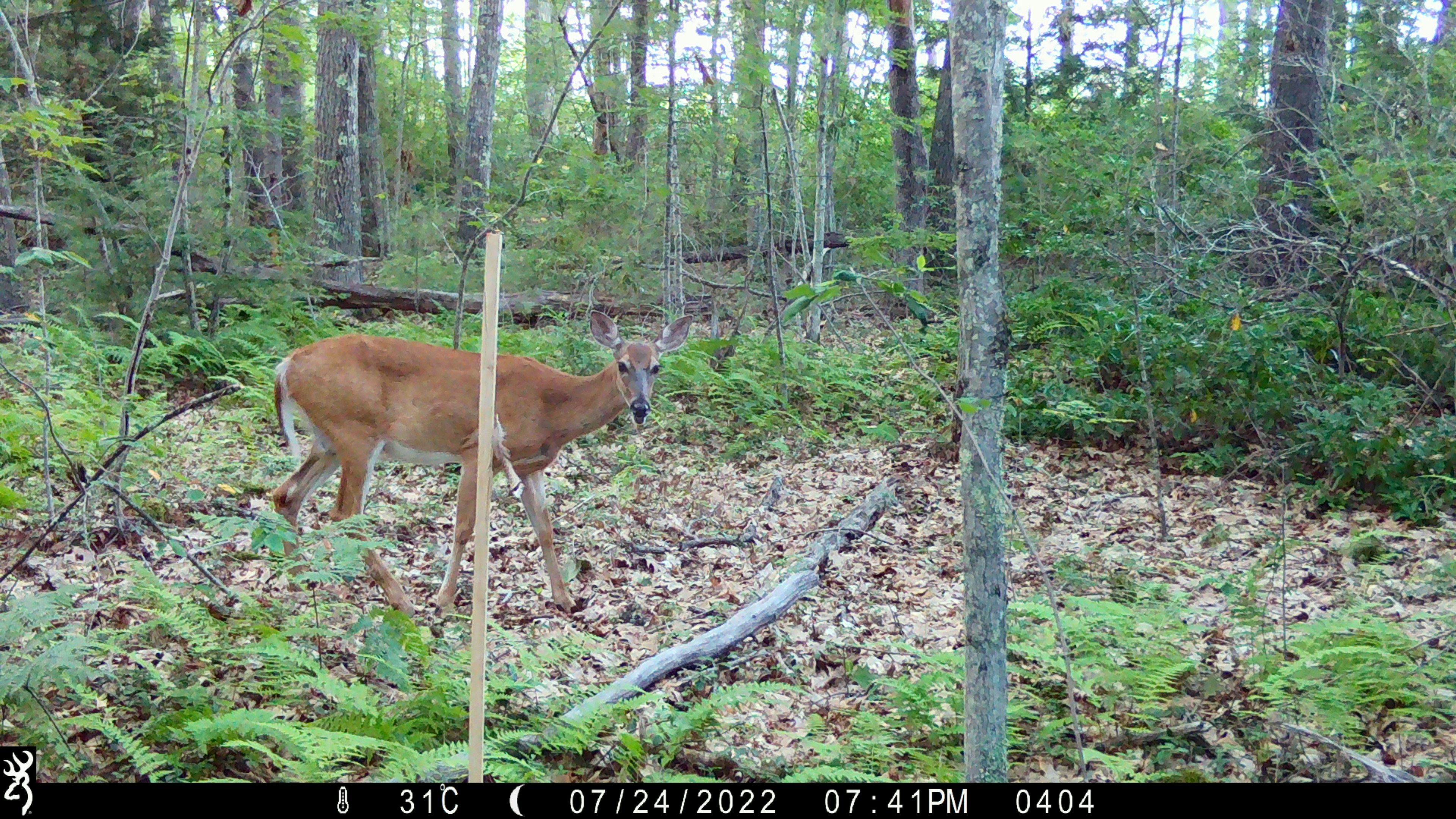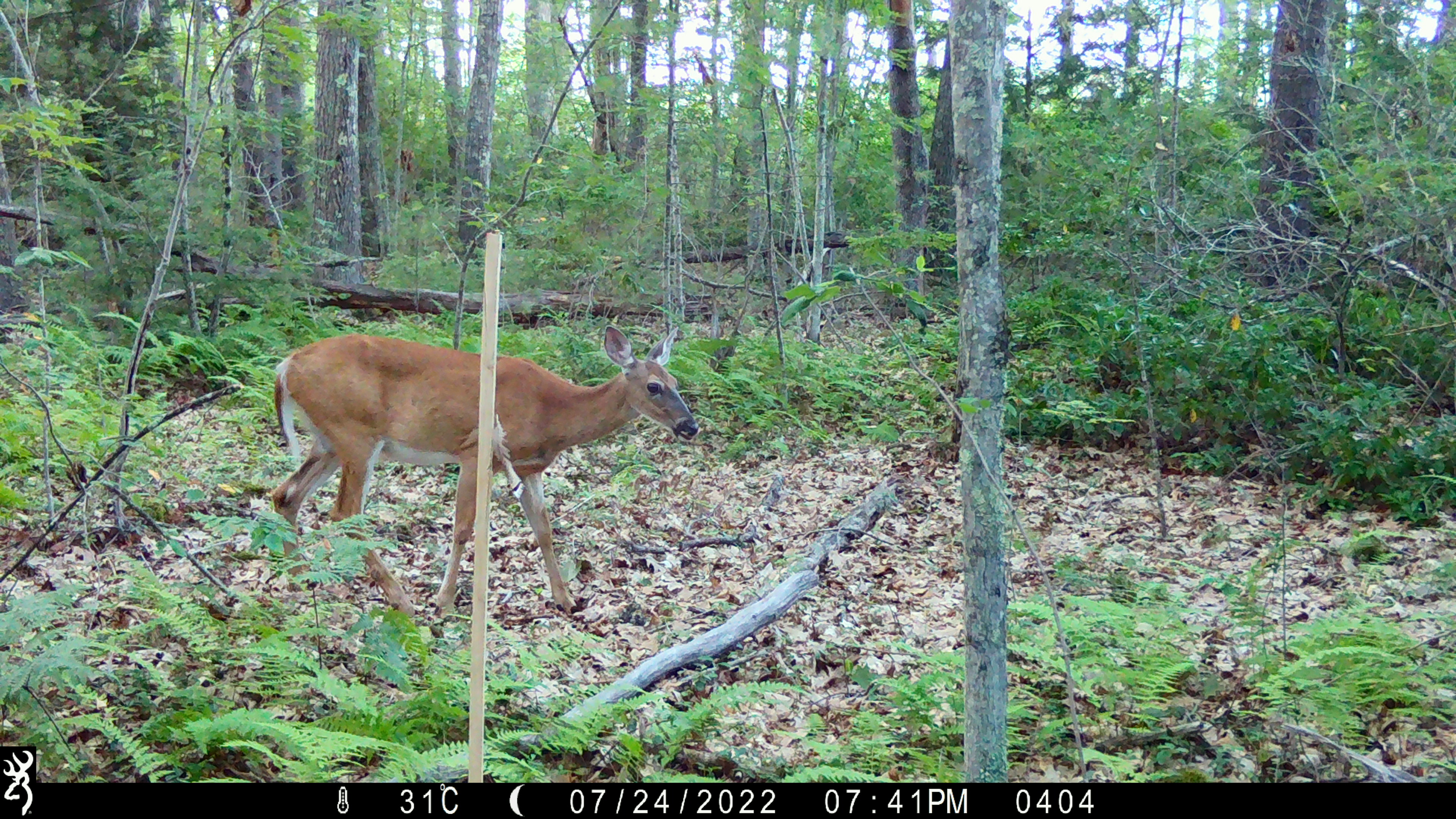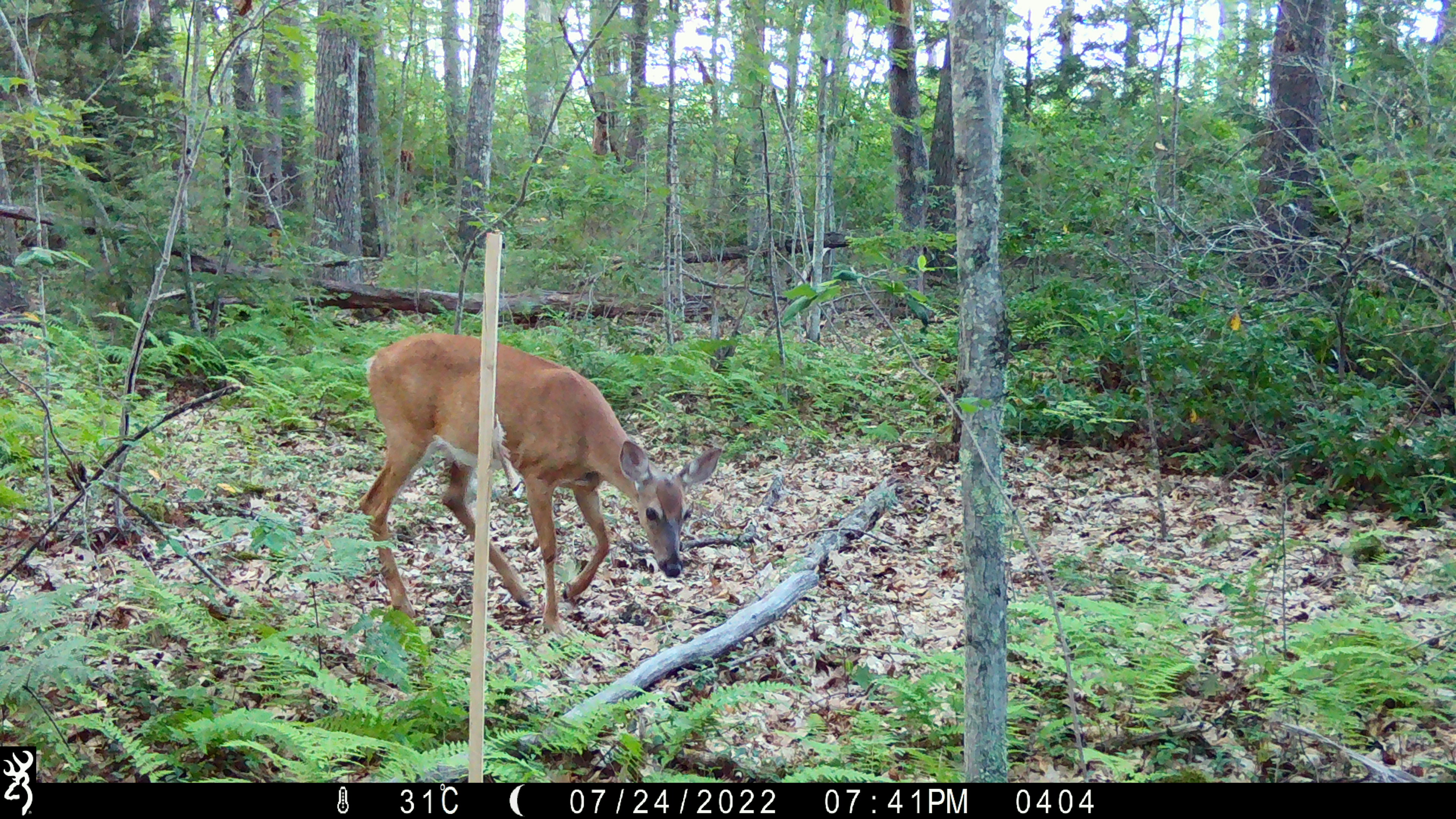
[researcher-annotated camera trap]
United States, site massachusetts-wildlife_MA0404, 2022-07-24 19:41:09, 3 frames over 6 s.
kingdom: Animalia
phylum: Chordata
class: Mammalia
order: Artiodactyla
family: Cervidae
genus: Odocoileus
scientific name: Odocoileus virginianus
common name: white-tailed deer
White-tailed deer (Odocoileus virginianus).